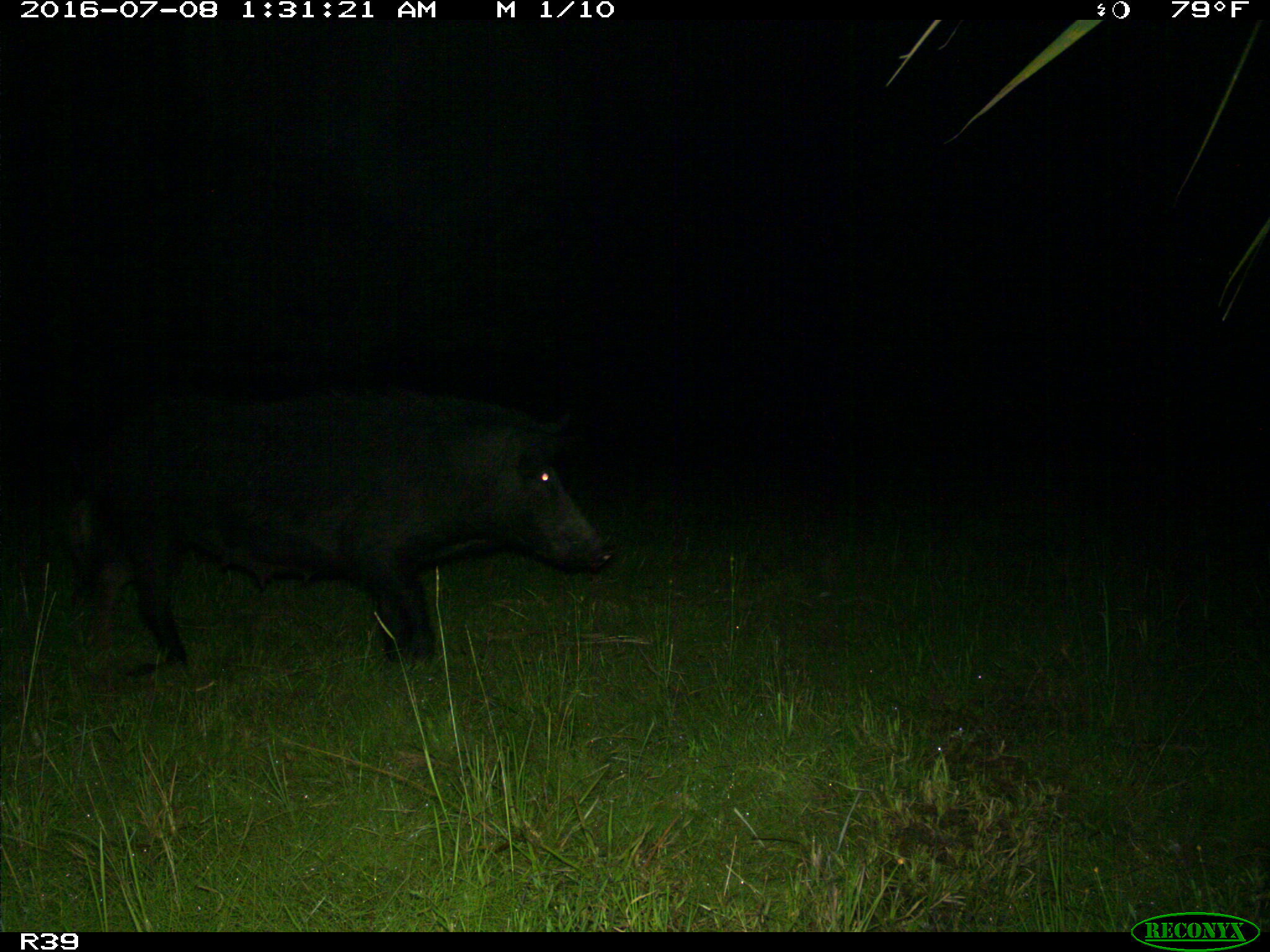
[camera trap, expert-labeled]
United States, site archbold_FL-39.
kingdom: Animalia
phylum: Chordata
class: Mammalia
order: Artiodactyla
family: Suidae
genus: Sus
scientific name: Sus scrofa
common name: wild boar